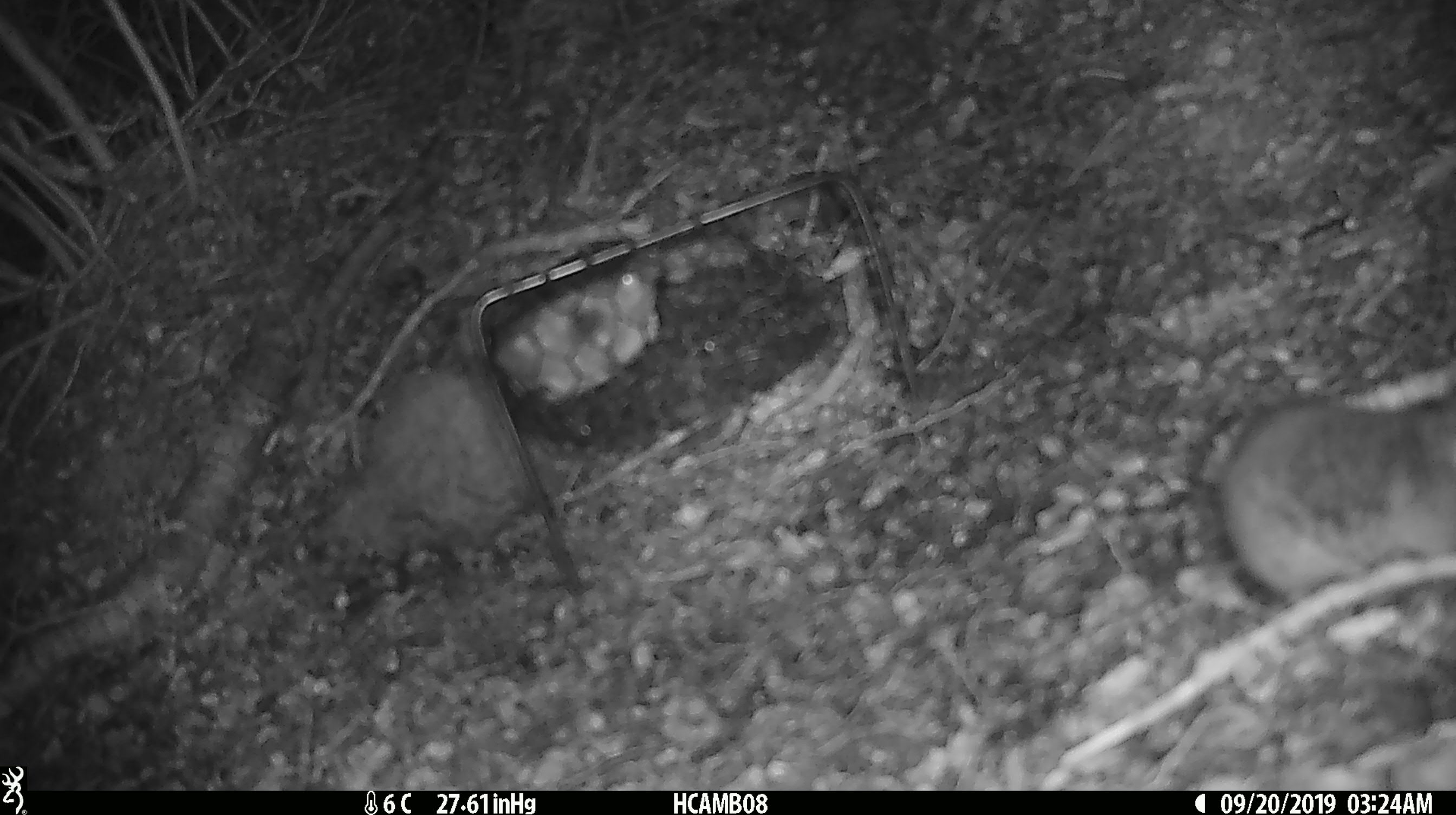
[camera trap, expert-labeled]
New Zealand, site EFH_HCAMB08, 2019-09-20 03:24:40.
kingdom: Animalia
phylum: Chordata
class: Mammalia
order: Rodentia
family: Muridae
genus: Mus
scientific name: Mus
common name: mouse